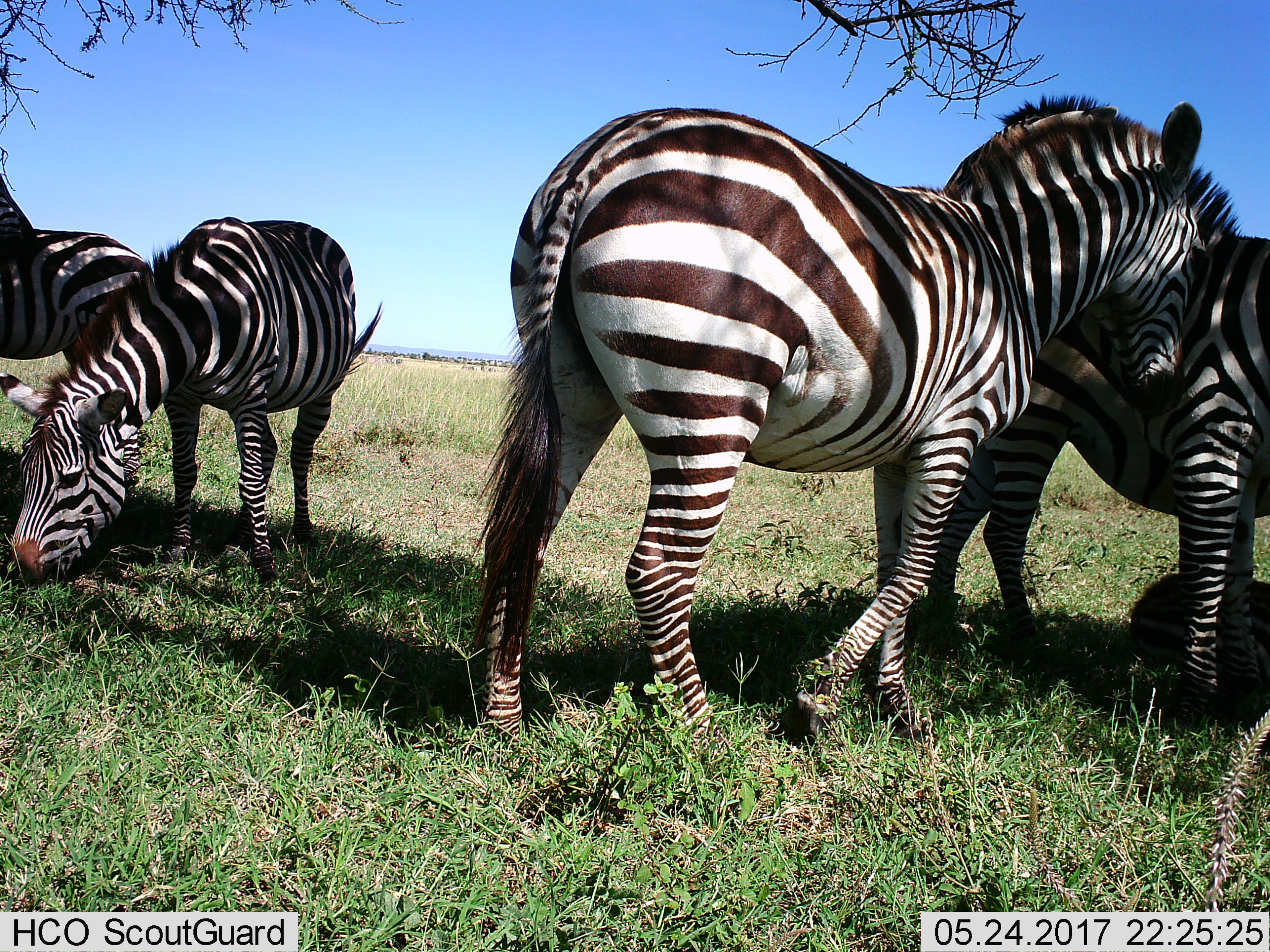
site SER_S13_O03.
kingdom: Animalia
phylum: Chordata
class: Mammalia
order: Perissodactyla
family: Equidae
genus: Equus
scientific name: Equus quagga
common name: plains zebra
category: zebraplains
Zebraplains (plains zebra) (Equus quagga), count 4. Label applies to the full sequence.